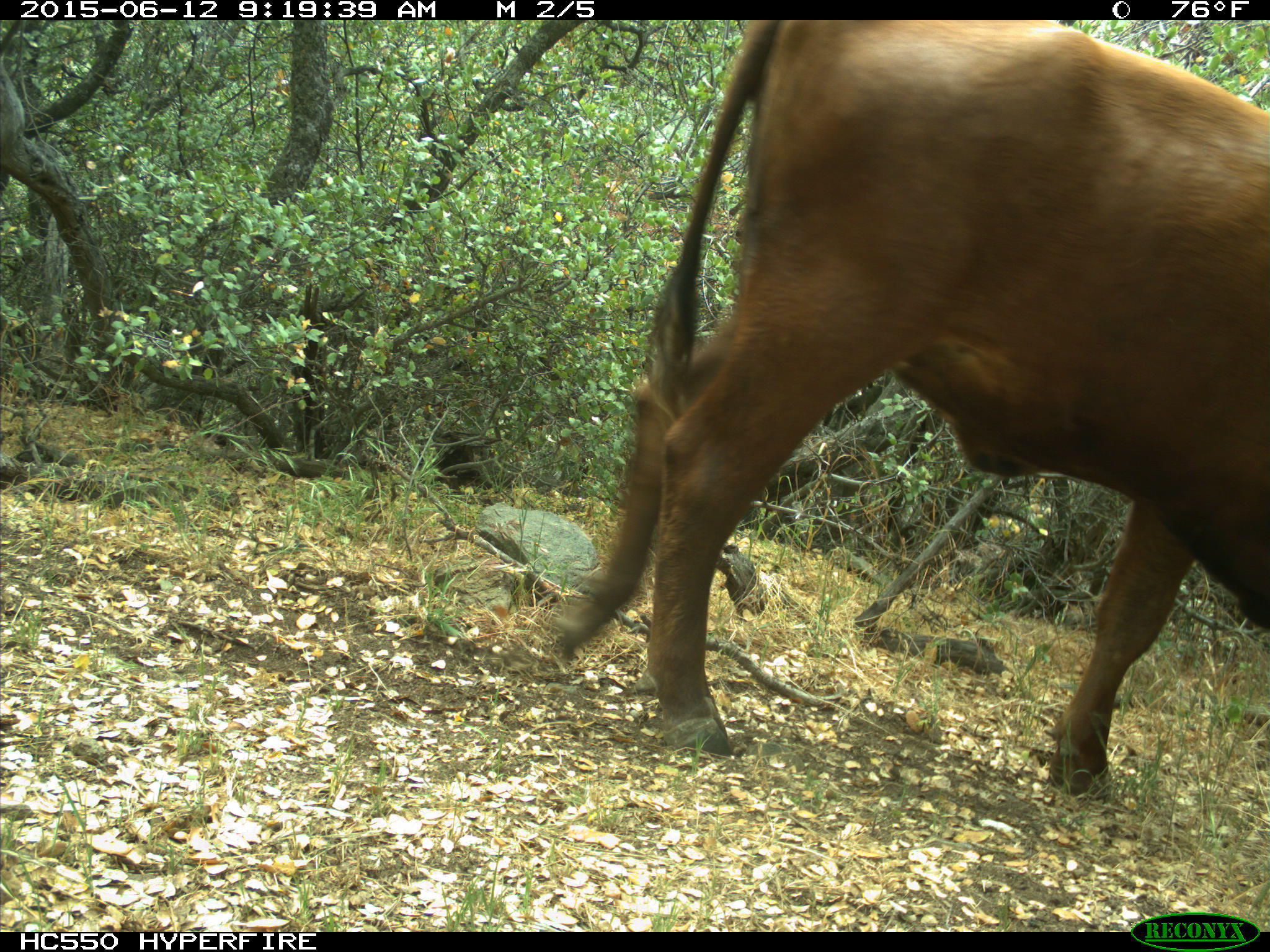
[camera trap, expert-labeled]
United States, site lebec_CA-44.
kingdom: Animalia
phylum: Chordata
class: Mammalia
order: Artiodactyla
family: Bovidae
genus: Bos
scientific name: Bos taurus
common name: domestic cow